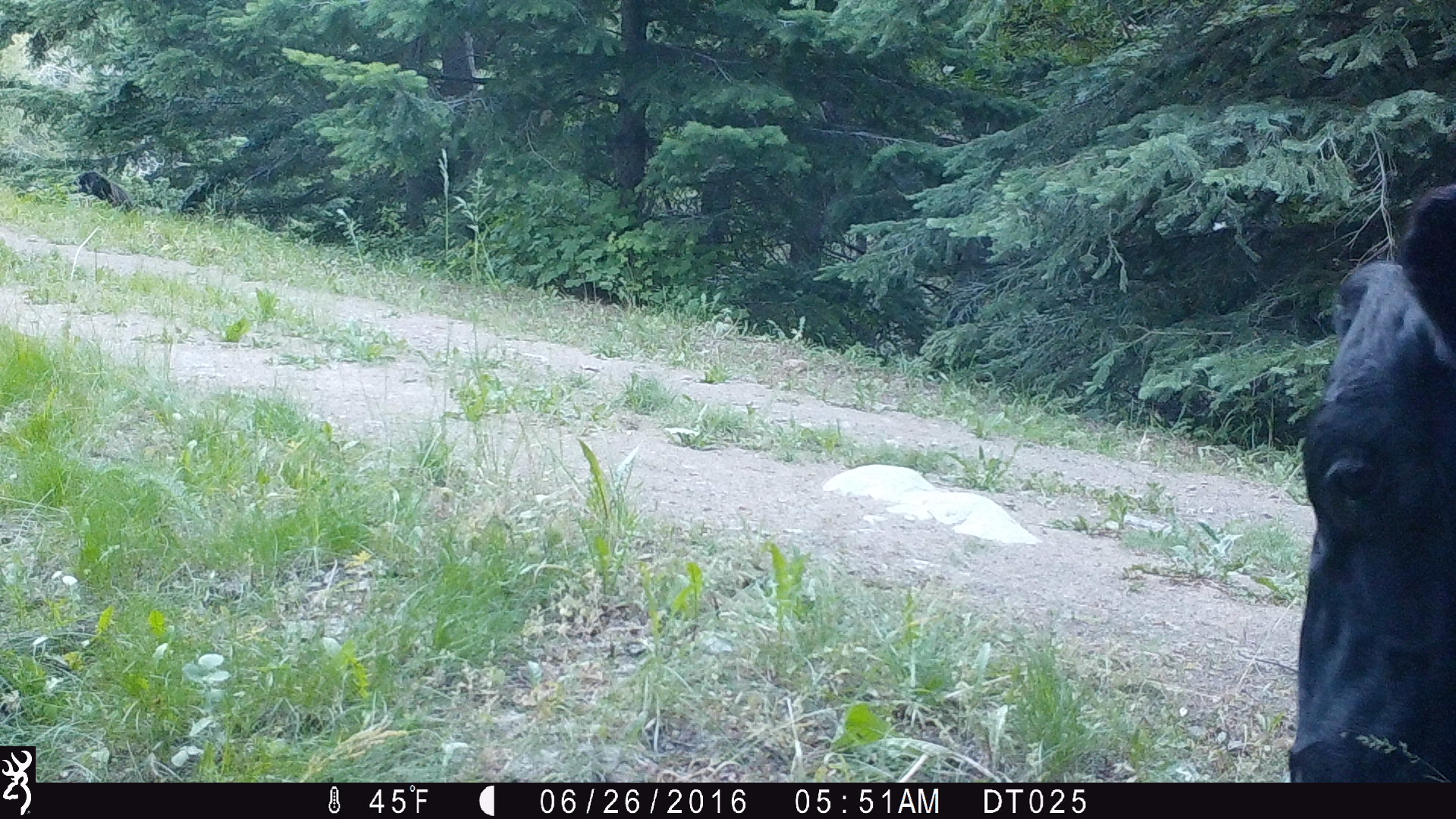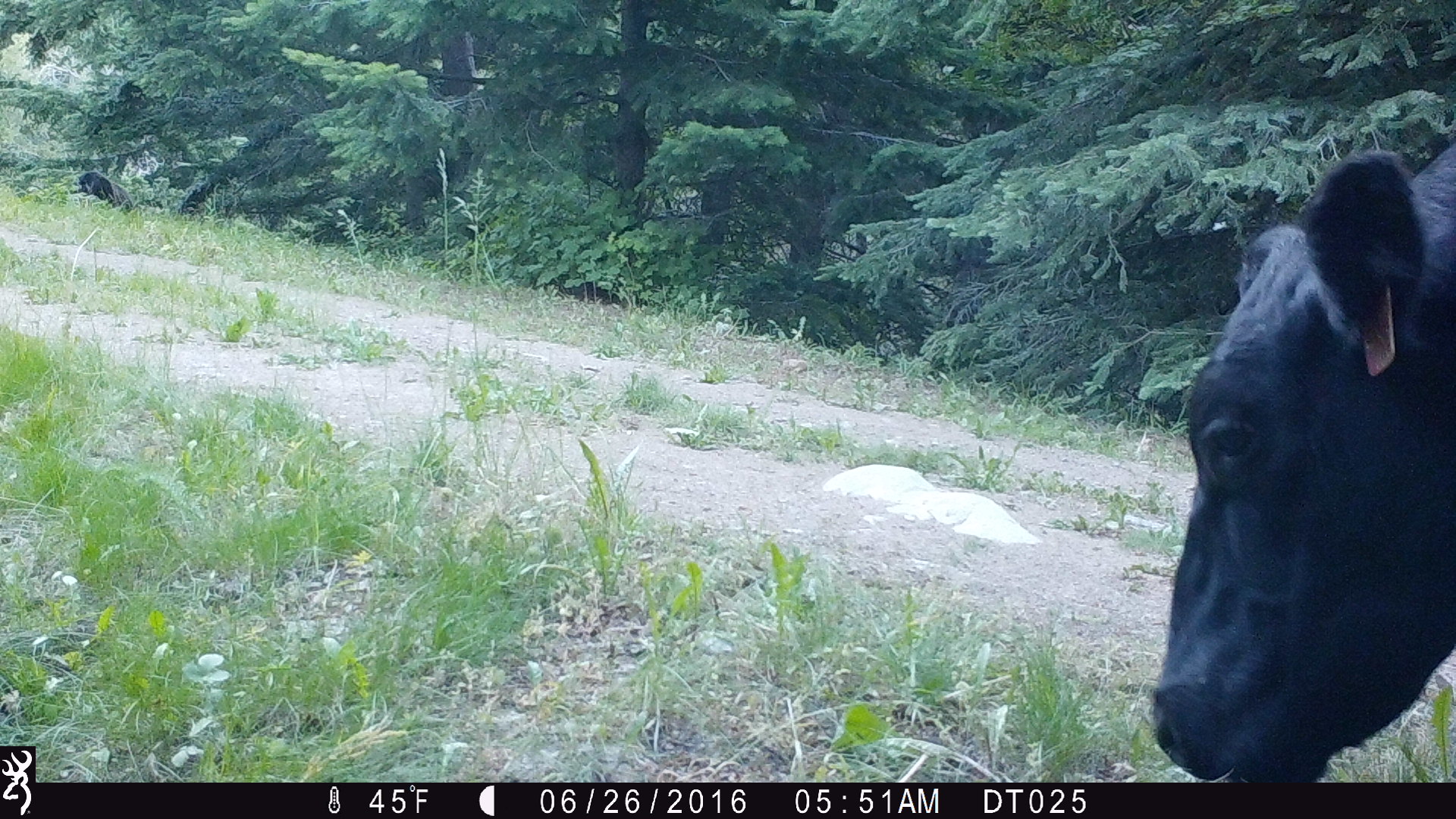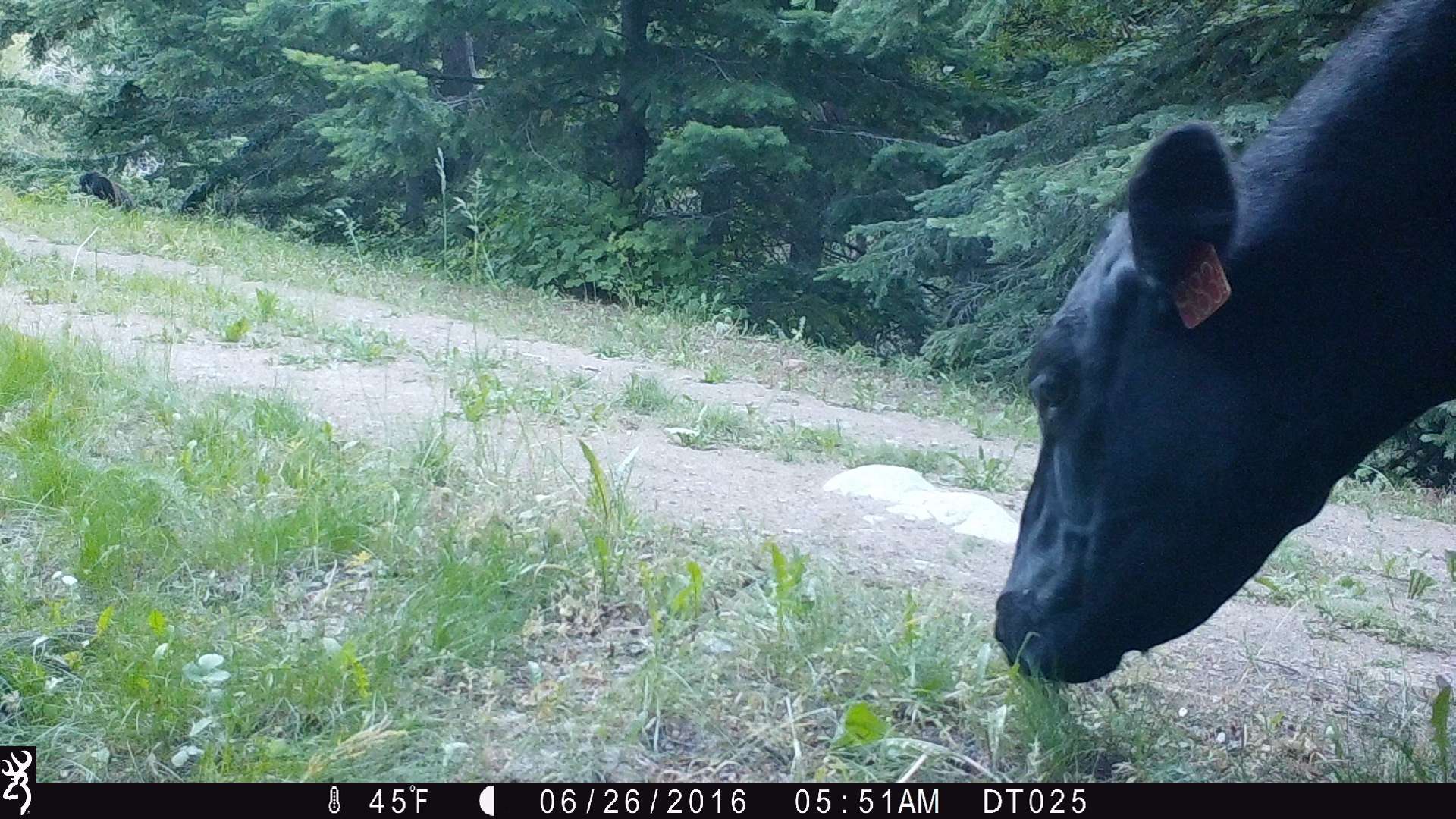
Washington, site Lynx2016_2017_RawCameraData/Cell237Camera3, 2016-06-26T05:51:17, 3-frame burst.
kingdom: Animalia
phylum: Chordata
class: Mammalia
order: Artiodactyla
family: Bovidae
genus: Bos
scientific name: Bos taurus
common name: domestic cattle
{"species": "domestic cattle (Bos taurus)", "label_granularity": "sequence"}